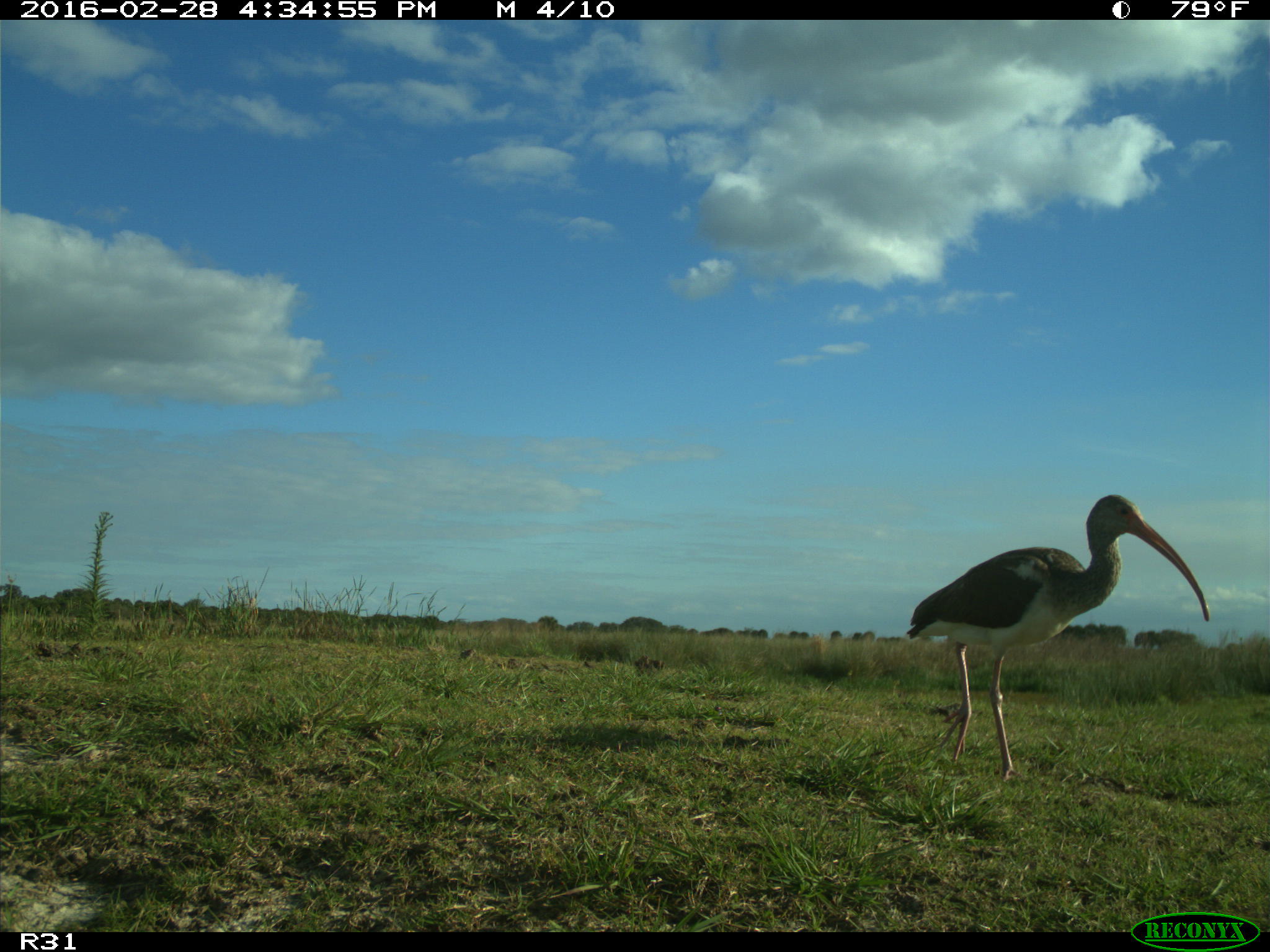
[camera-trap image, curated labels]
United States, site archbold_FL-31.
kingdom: Animalia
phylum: Chordata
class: Aves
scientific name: Aves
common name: birds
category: unidentified bird